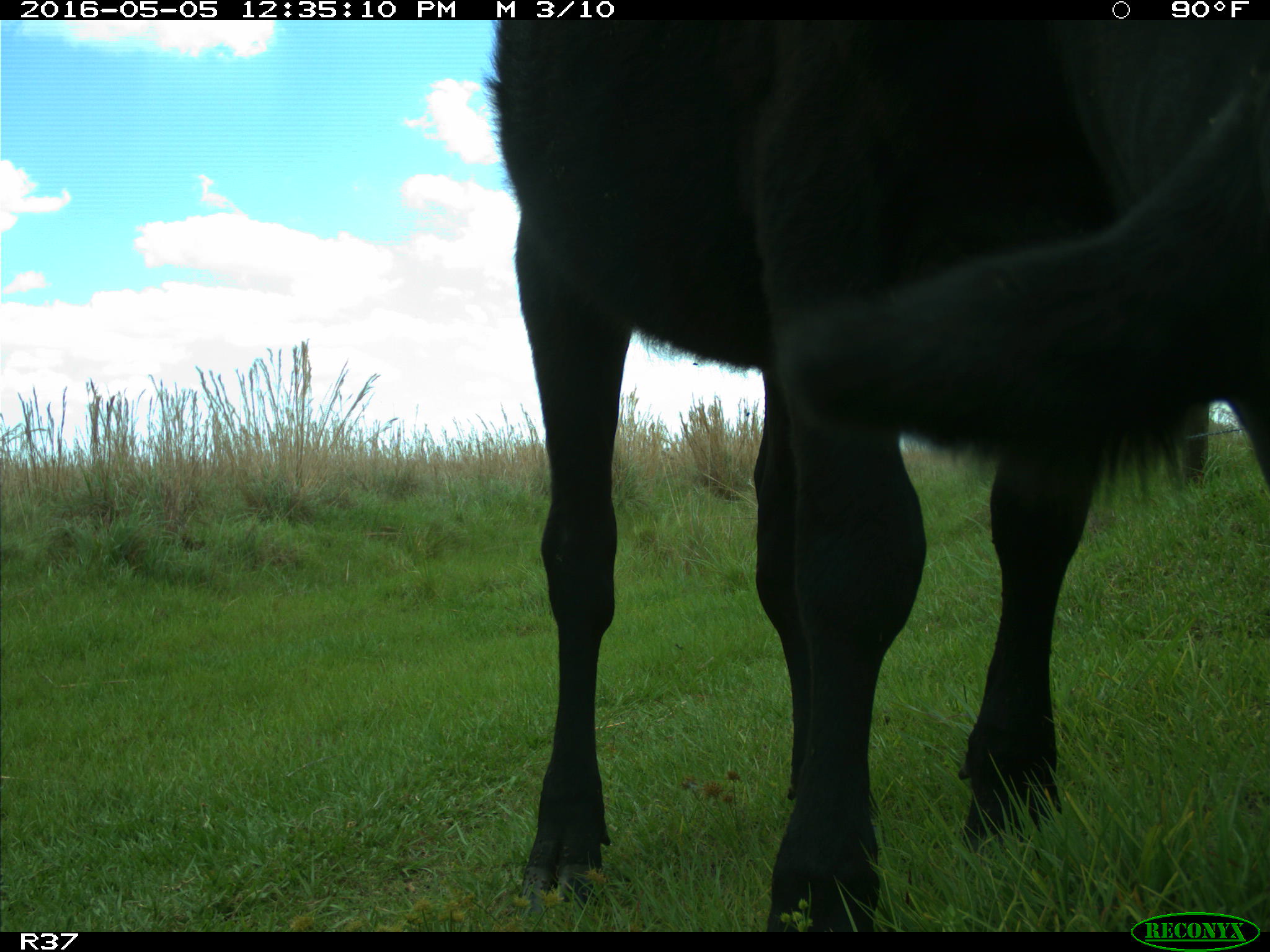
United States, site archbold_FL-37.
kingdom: Animalia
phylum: Chordata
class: Mammalia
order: Artiodactyla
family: Bovidae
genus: Bos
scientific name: Bos taurus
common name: domestic cow